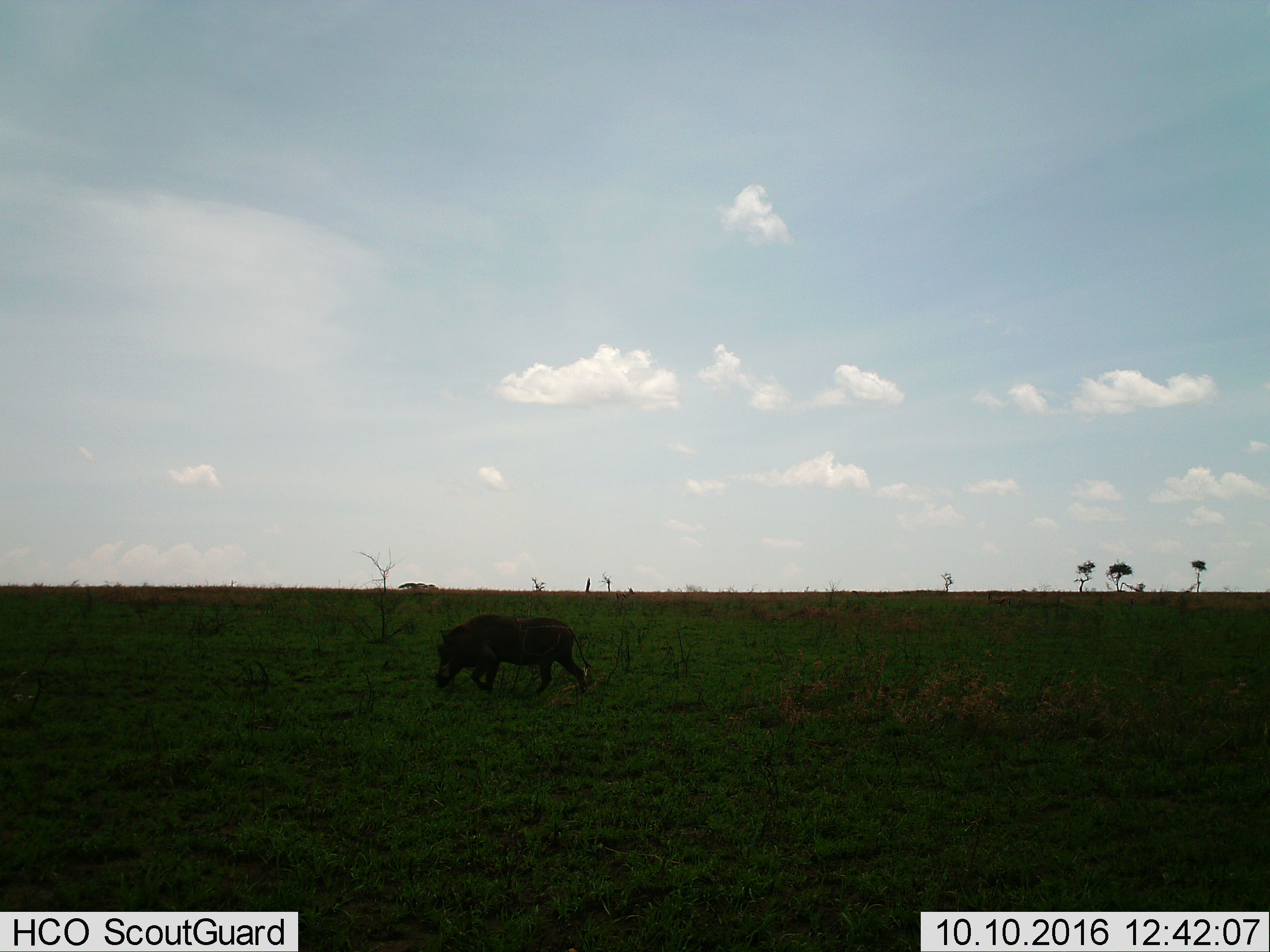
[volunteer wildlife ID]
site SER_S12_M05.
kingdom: Animalia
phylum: Chordata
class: Mammalia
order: Artiodactyla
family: Suidae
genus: Phacochoerus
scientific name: Phacochoerus africanus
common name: warthog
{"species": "warthog (Phacochoerus africanus)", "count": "1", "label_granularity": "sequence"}